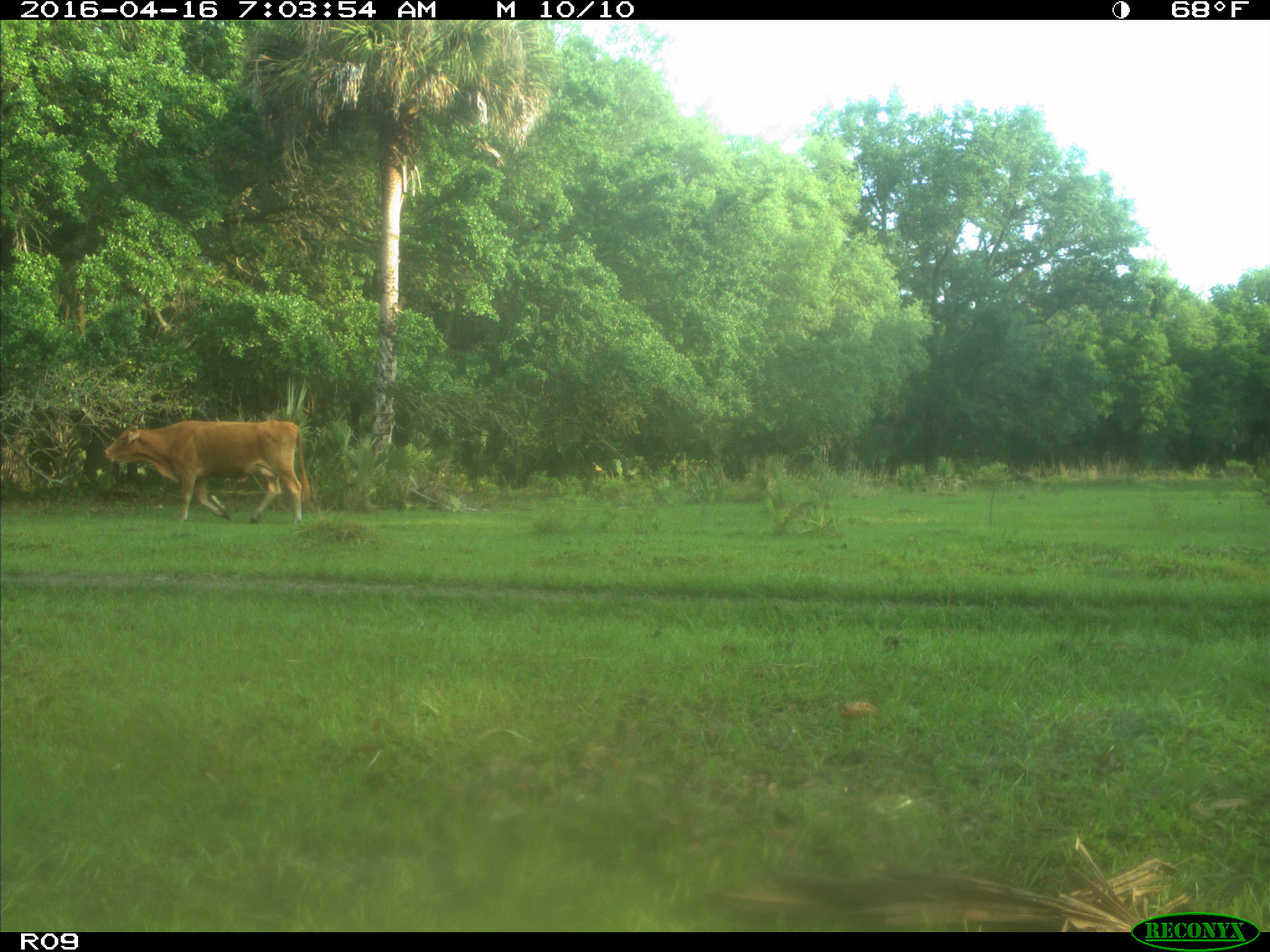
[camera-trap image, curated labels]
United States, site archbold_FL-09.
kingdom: Animalia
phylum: Chordata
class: Mammalia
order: Artiodactyla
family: Bovidae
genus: Bos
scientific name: Bos taurus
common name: domestic cow